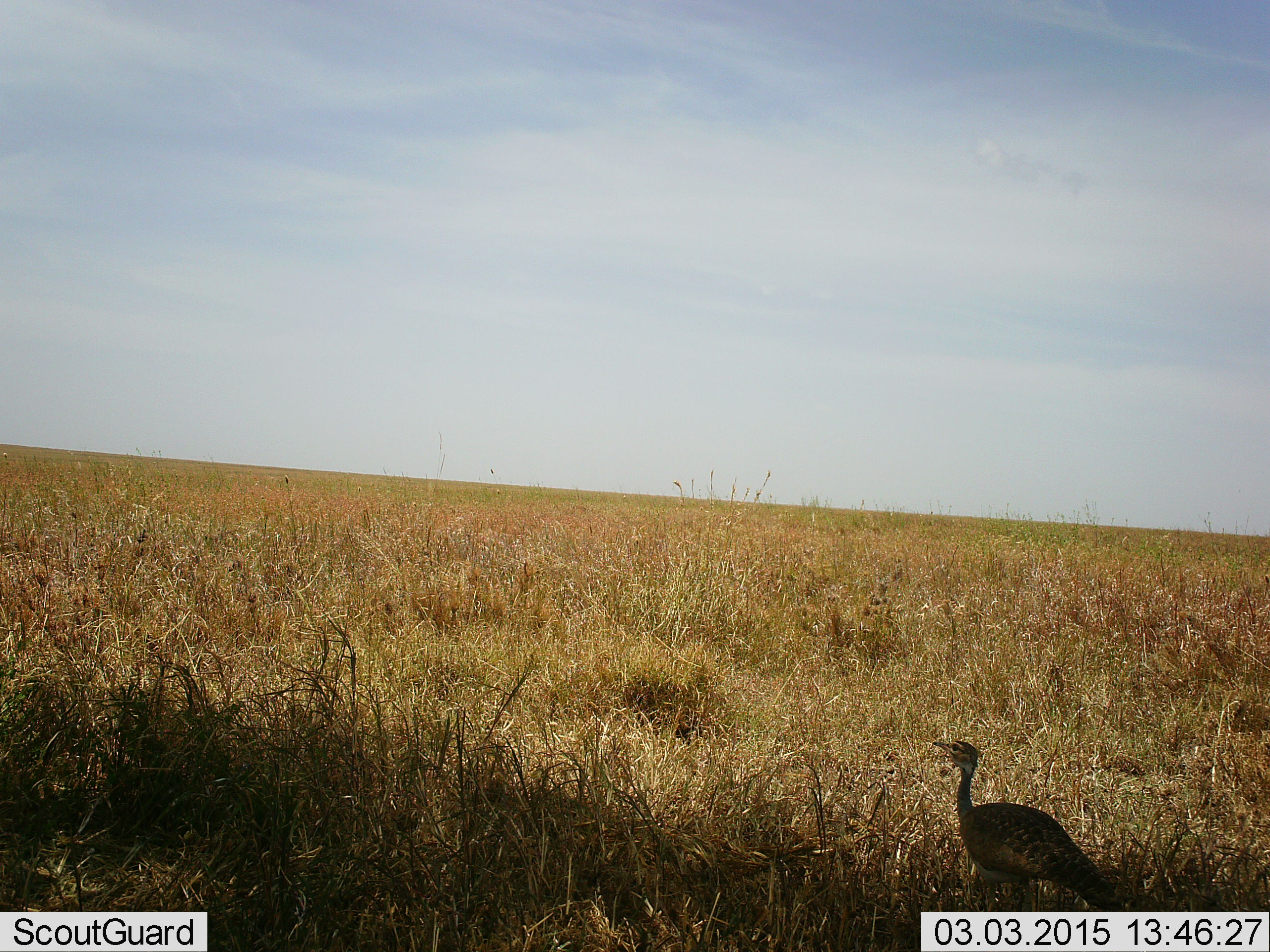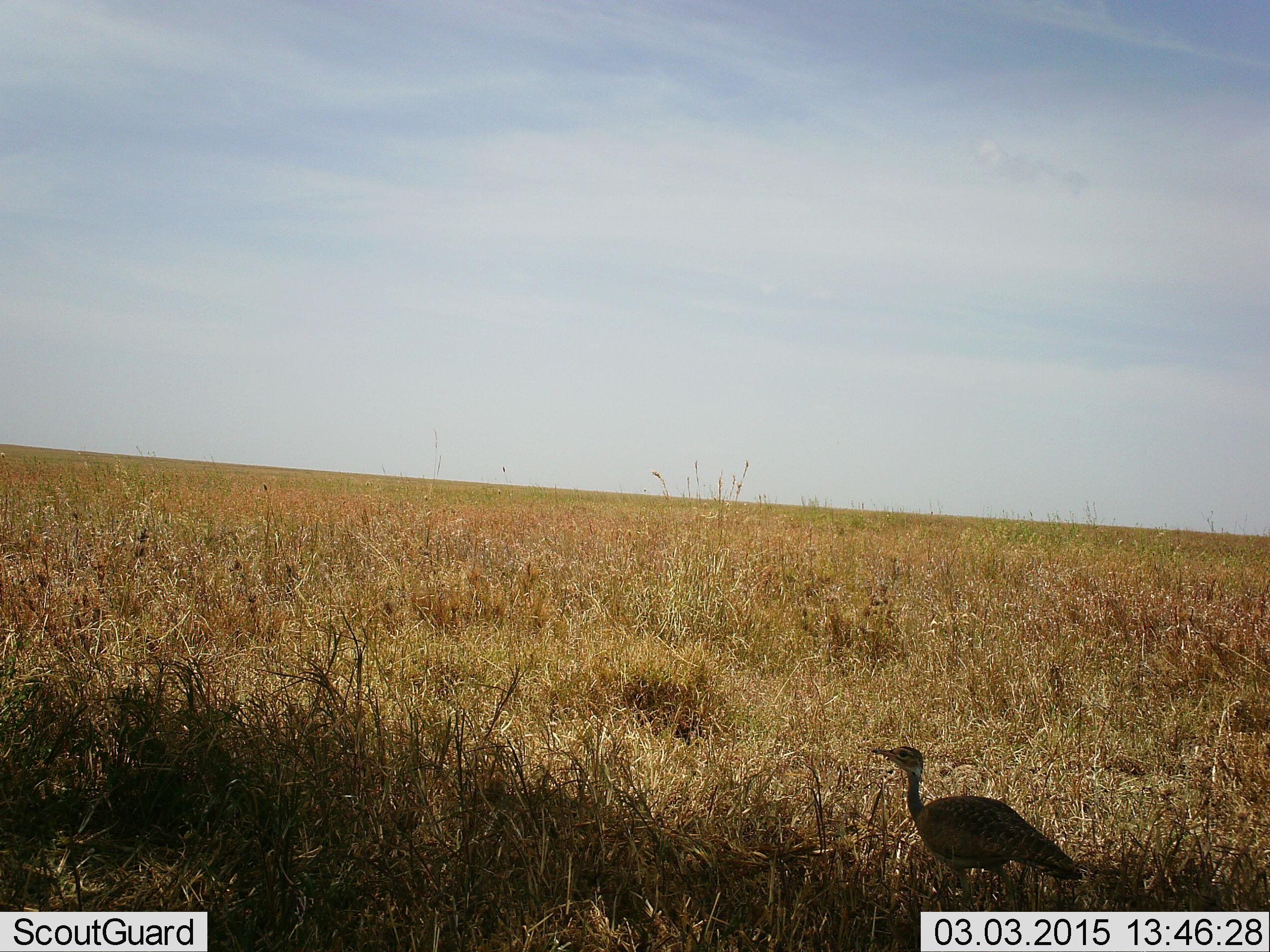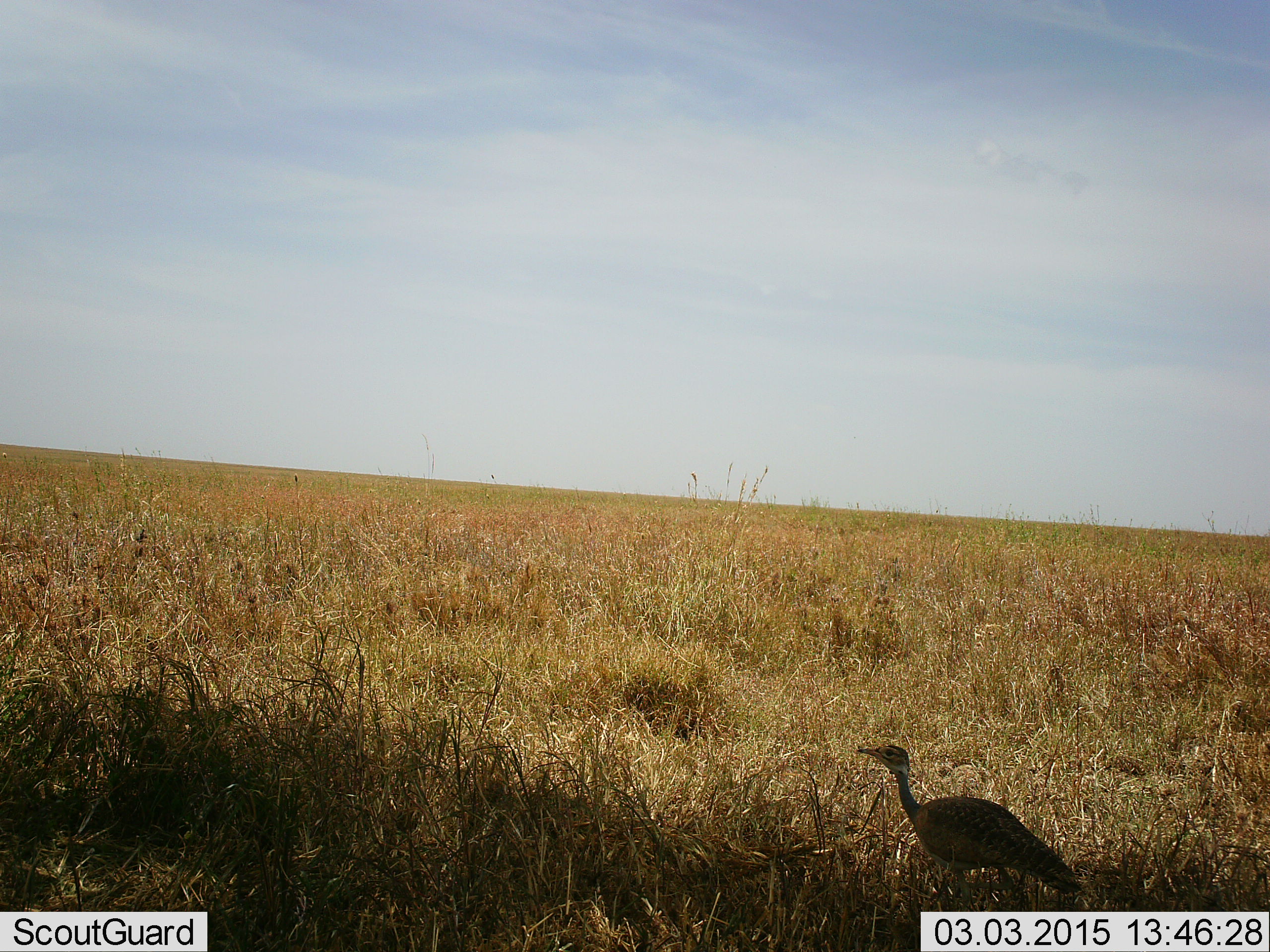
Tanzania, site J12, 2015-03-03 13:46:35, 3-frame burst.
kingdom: Animalia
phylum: Chordata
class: Aves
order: Otidiformes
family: Otididae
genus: Ardeotis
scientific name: Ardeotis kori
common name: kori bustard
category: koribustard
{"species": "koribustard (kori bustard) (Ardeotis kori)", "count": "1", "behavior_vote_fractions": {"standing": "40%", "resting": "0%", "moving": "60%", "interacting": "0%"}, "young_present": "0%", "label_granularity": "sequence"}